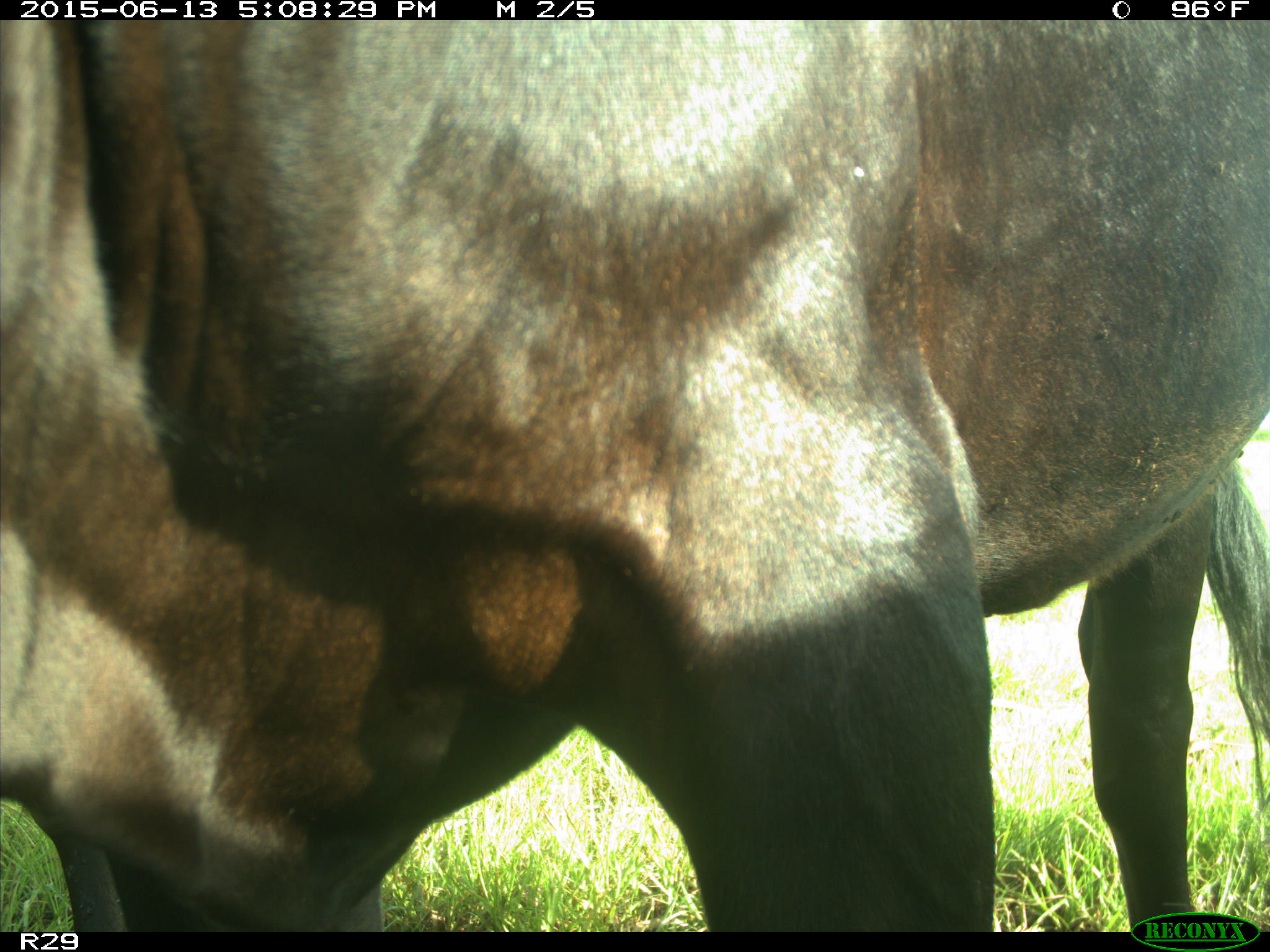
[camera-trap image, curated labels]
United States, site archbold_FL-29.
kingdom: Animalia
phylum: Chordata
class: Mammalia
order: Artiodactyla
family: Bovidae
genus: Bos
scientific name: Bos taurus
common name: domestic cow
Bos taurus (domestic cow).